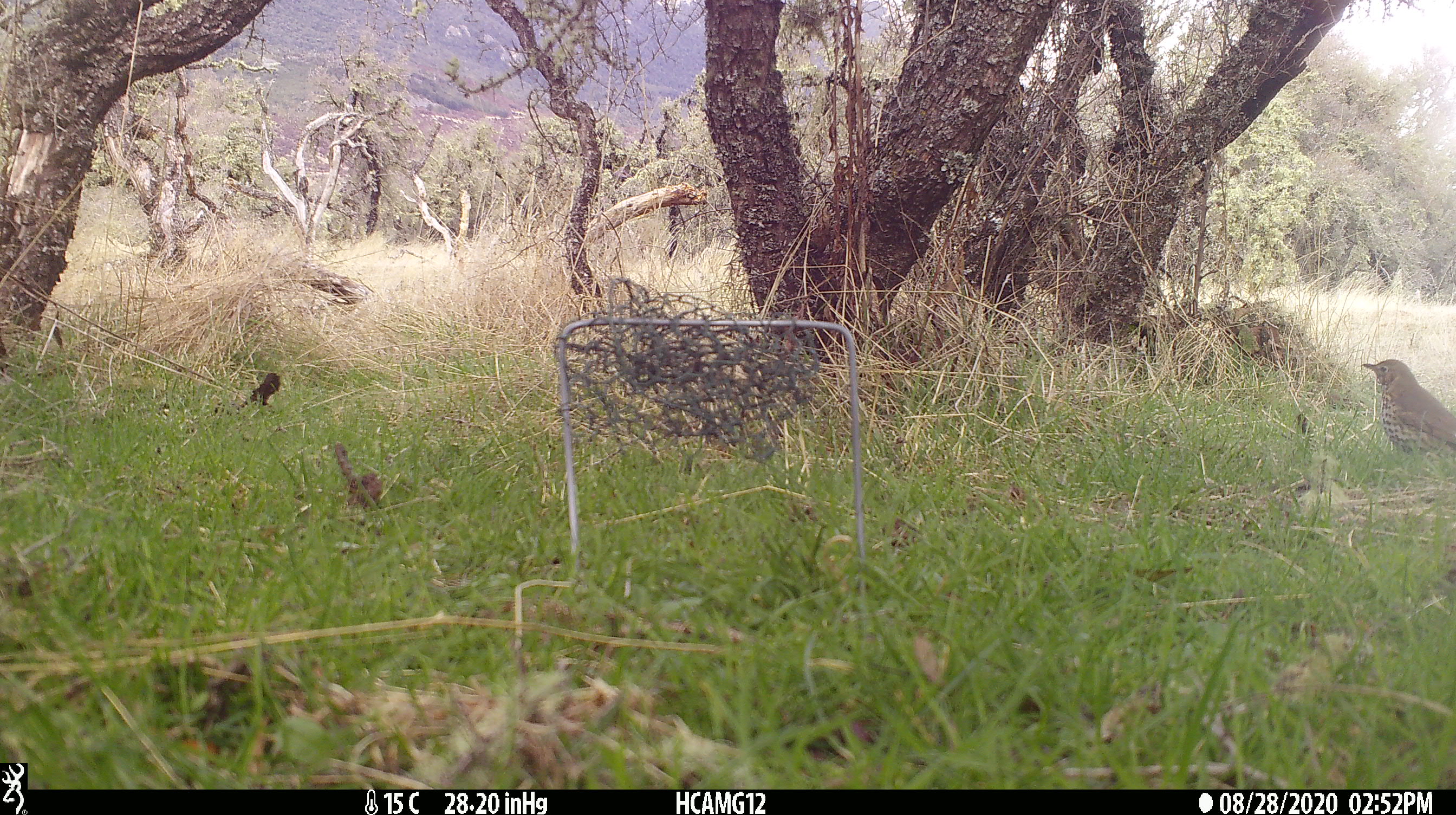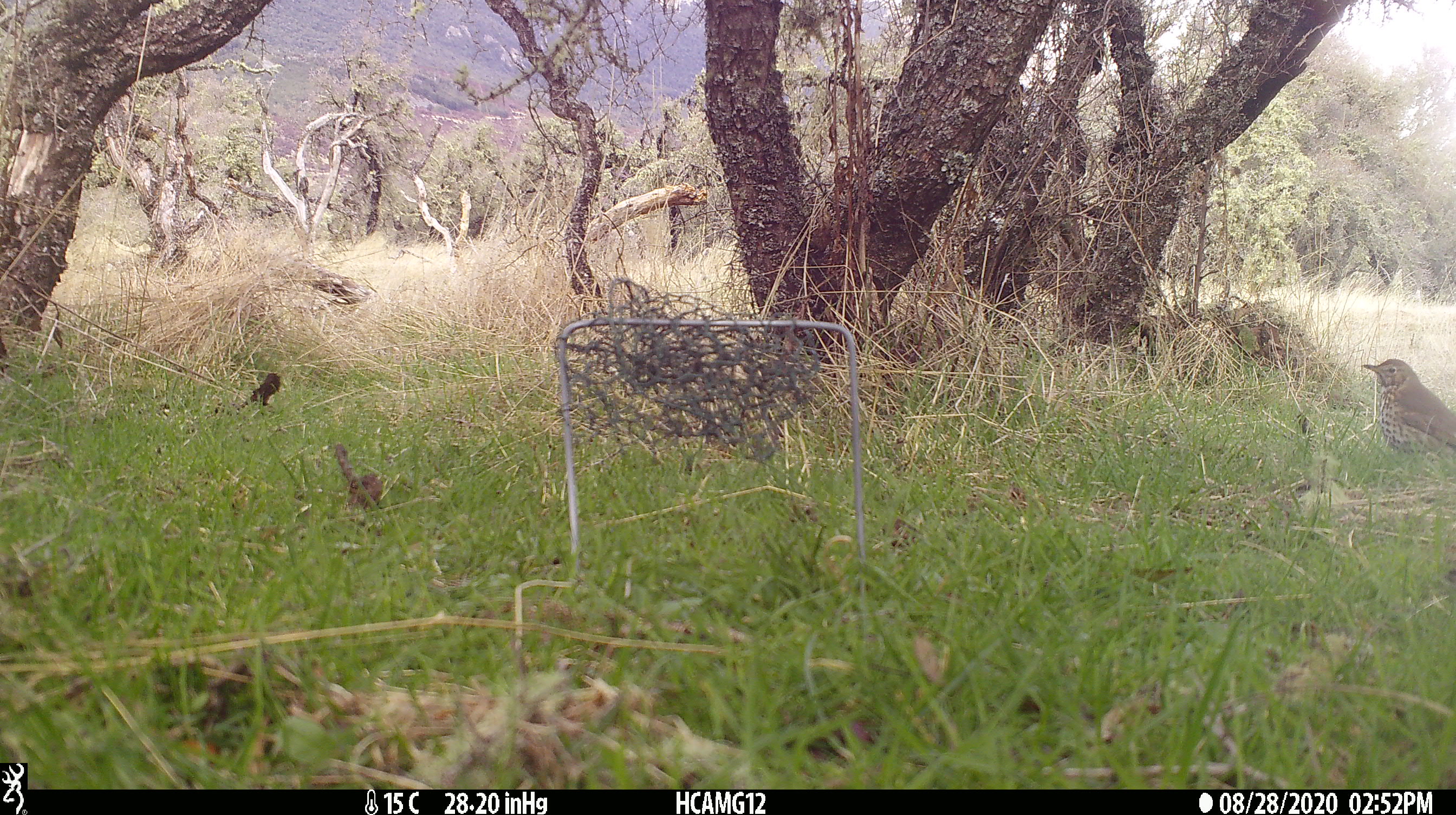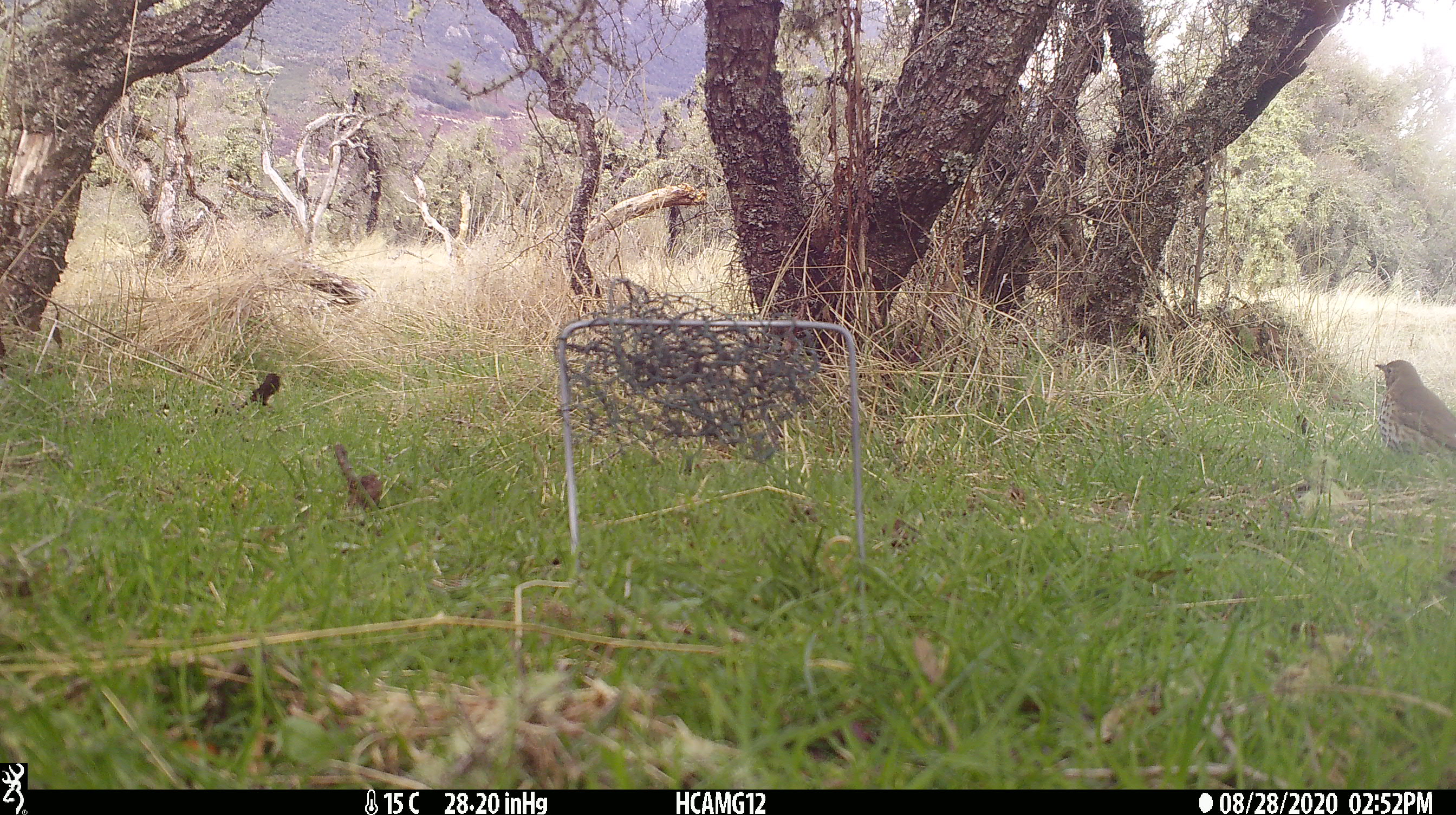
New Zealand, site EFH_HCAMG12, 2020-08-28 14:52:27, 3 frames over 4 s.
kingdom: Animalia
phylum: Chordata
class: Aves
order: Passeriformes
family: Turdidae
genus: Turdus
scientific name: Turdus philomelos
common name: song thrush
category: thrush